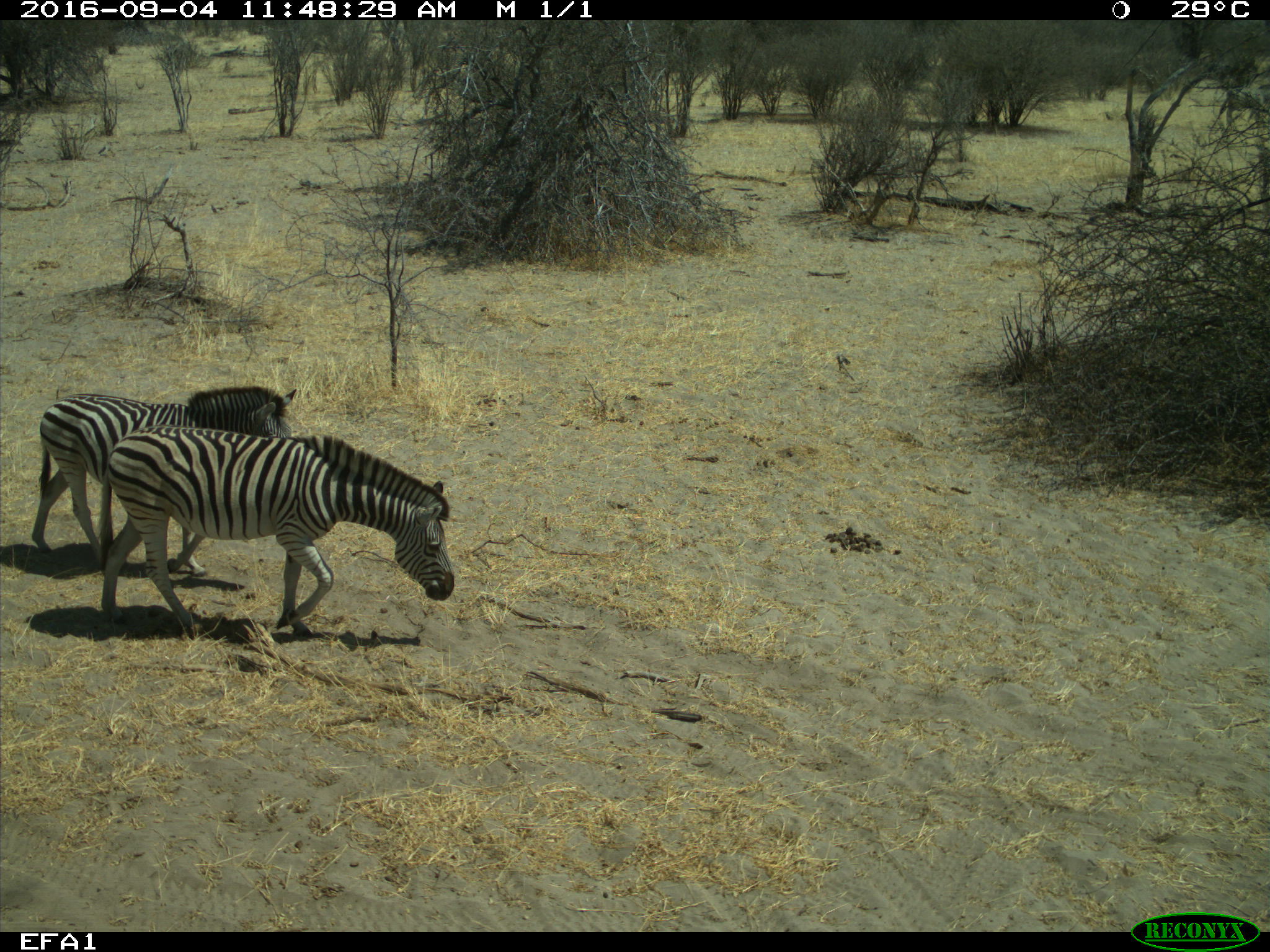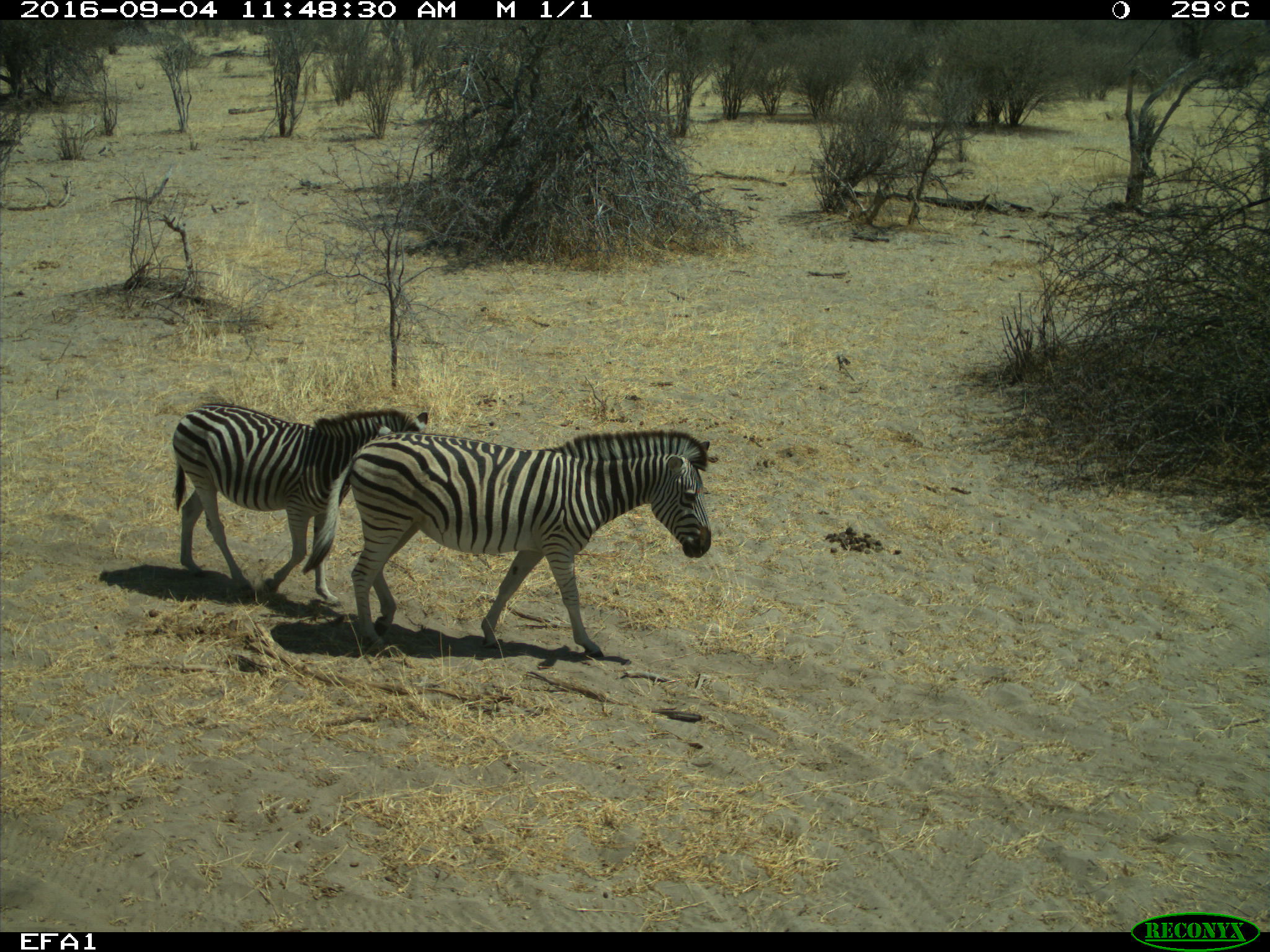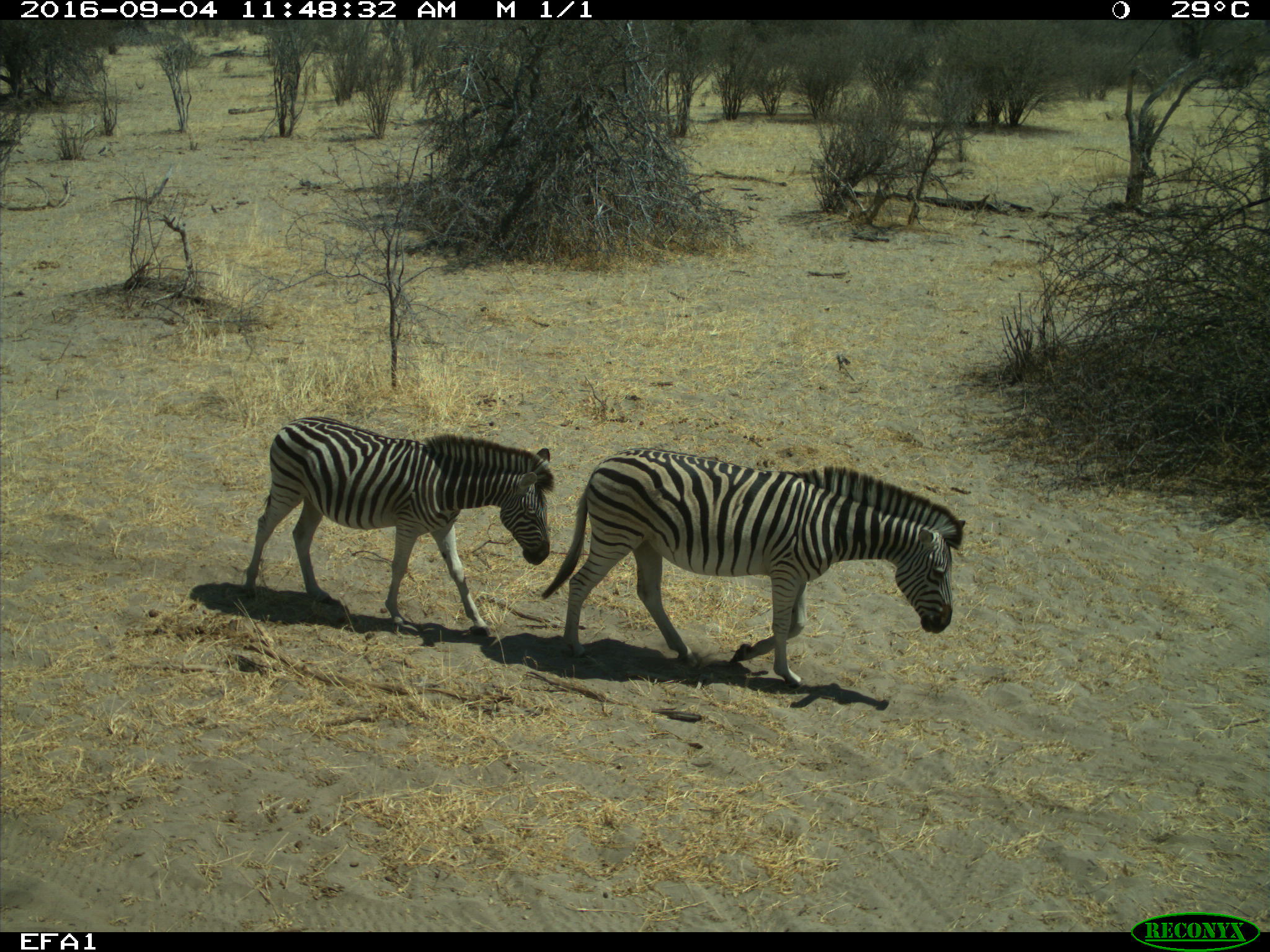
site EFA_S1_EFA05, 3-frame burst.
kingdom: Animalia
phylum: Chordata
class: Mammalia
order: Perissodactyla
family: Equidae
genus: Equus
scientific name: Equus quagga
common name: plains zebra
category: zebraplains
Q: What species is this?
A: Zebraplains (plains zebra) (Equus quagga).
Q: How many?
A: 2.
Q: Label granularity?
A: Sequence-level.